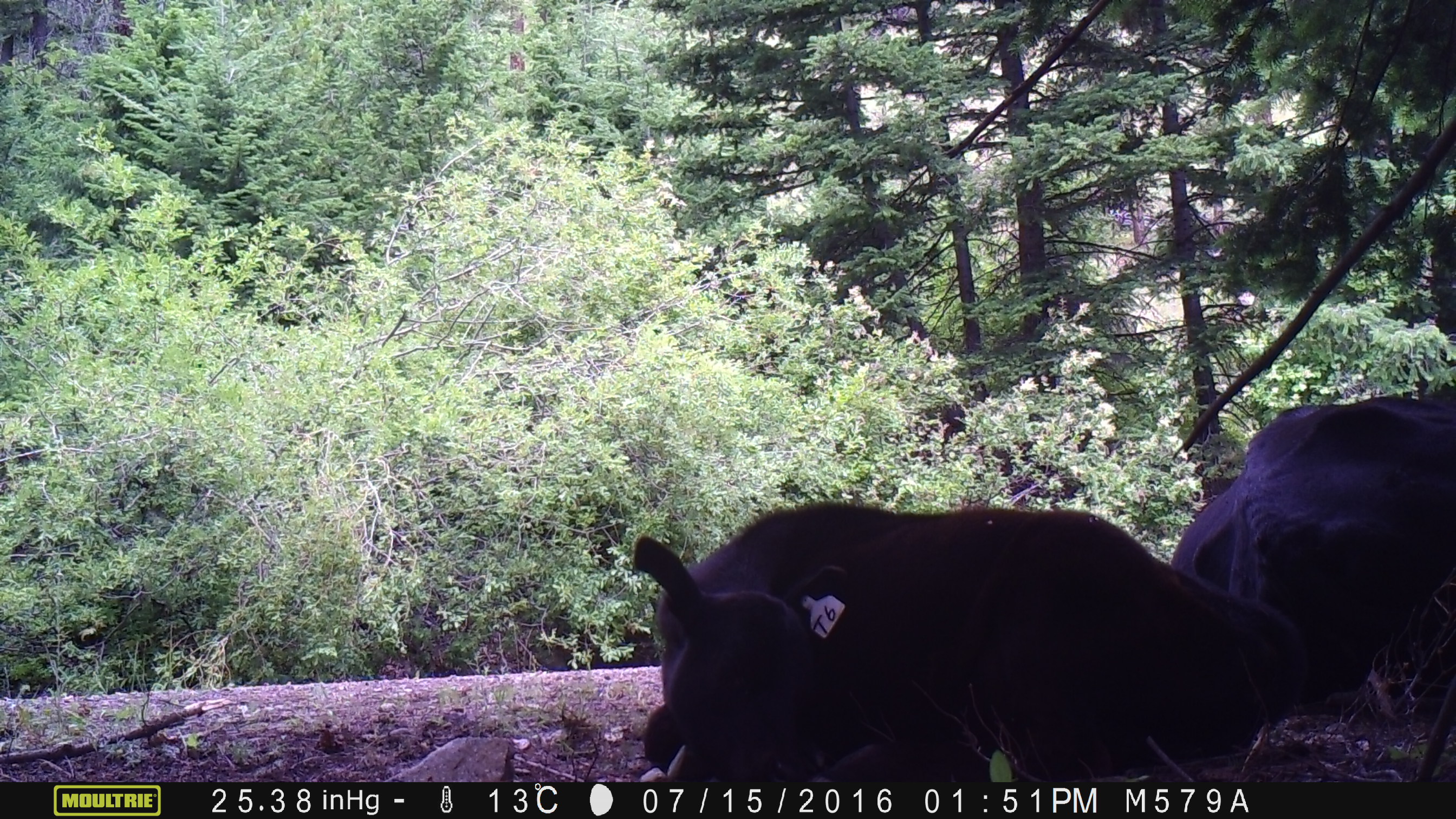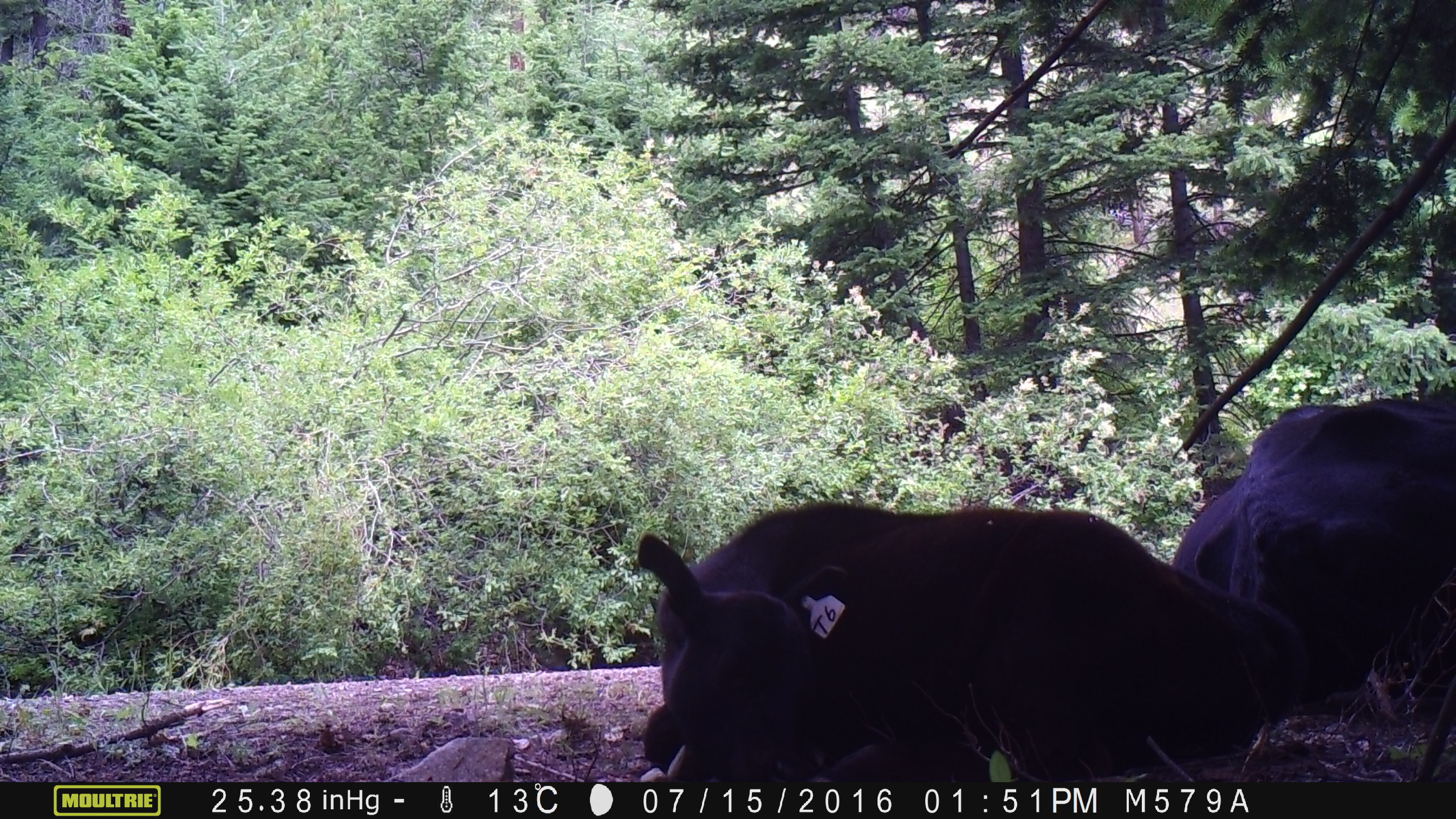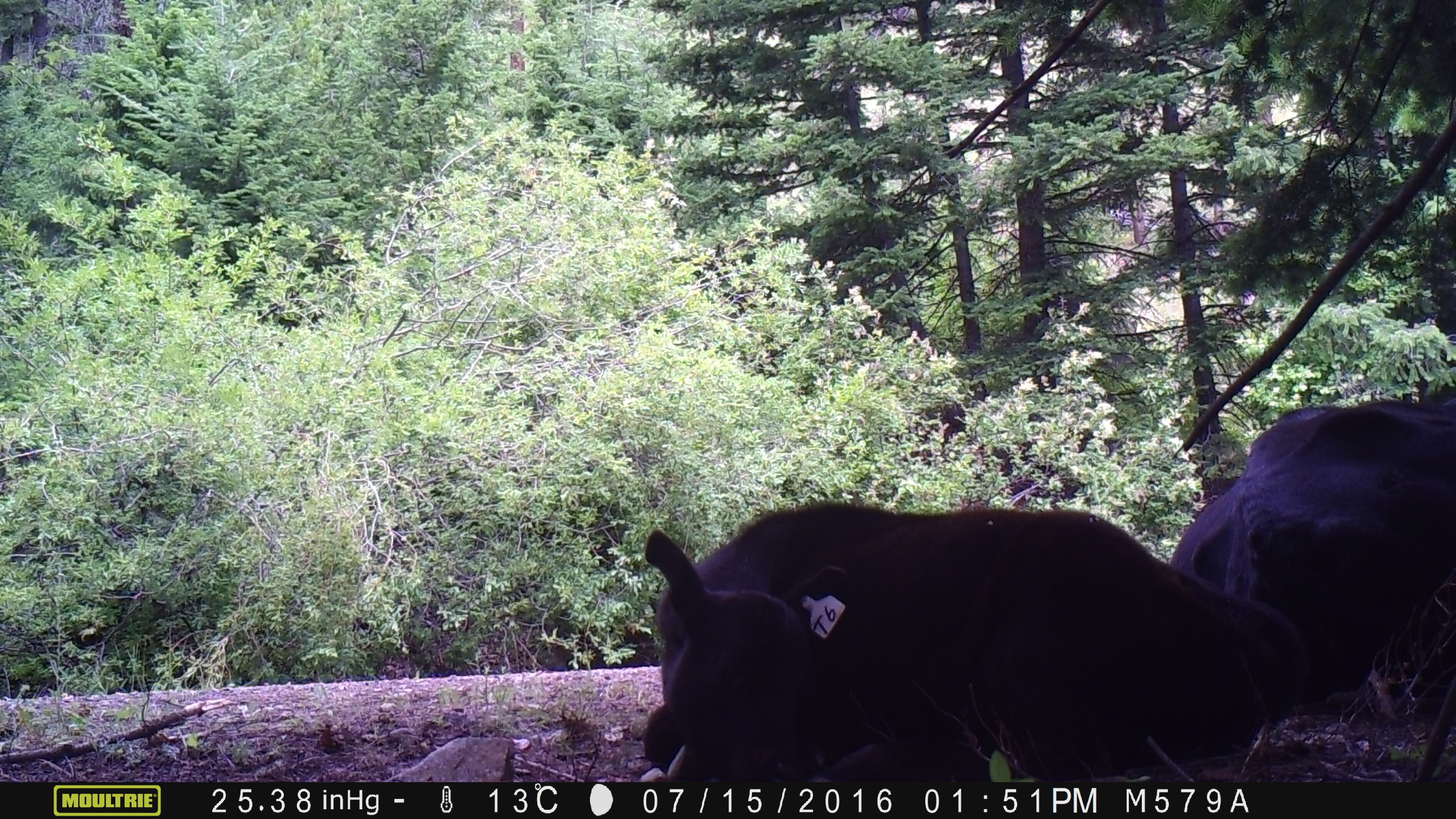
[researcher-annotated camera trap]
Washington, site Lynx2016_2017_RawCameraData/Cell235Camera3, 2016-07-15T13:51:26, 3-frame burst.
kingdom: Animalia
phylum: Chordata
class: Mammalia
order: Artiodactyla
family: Bovidae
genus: Bos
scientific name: Bos taurus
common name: domestic cattle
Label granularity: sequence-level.